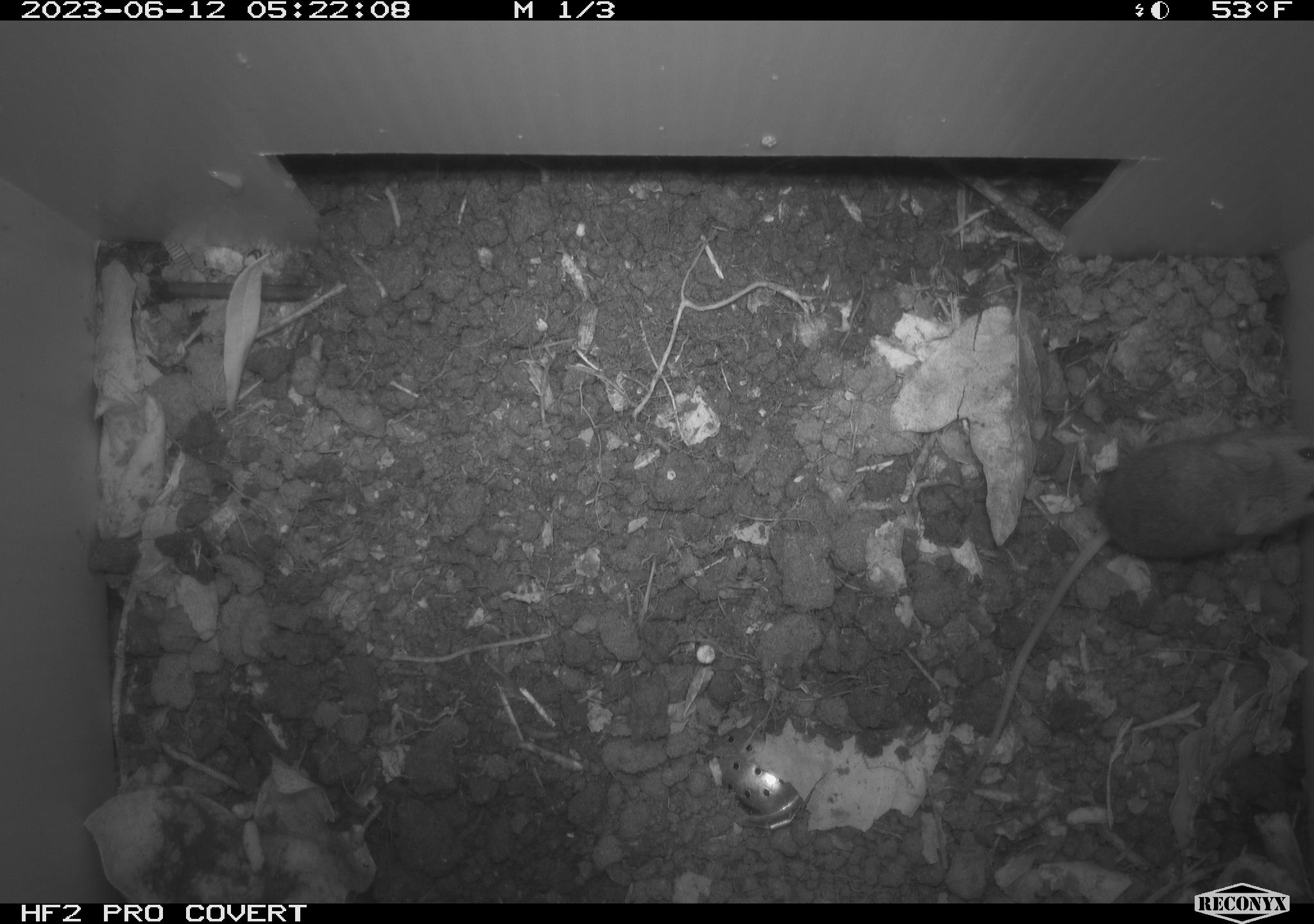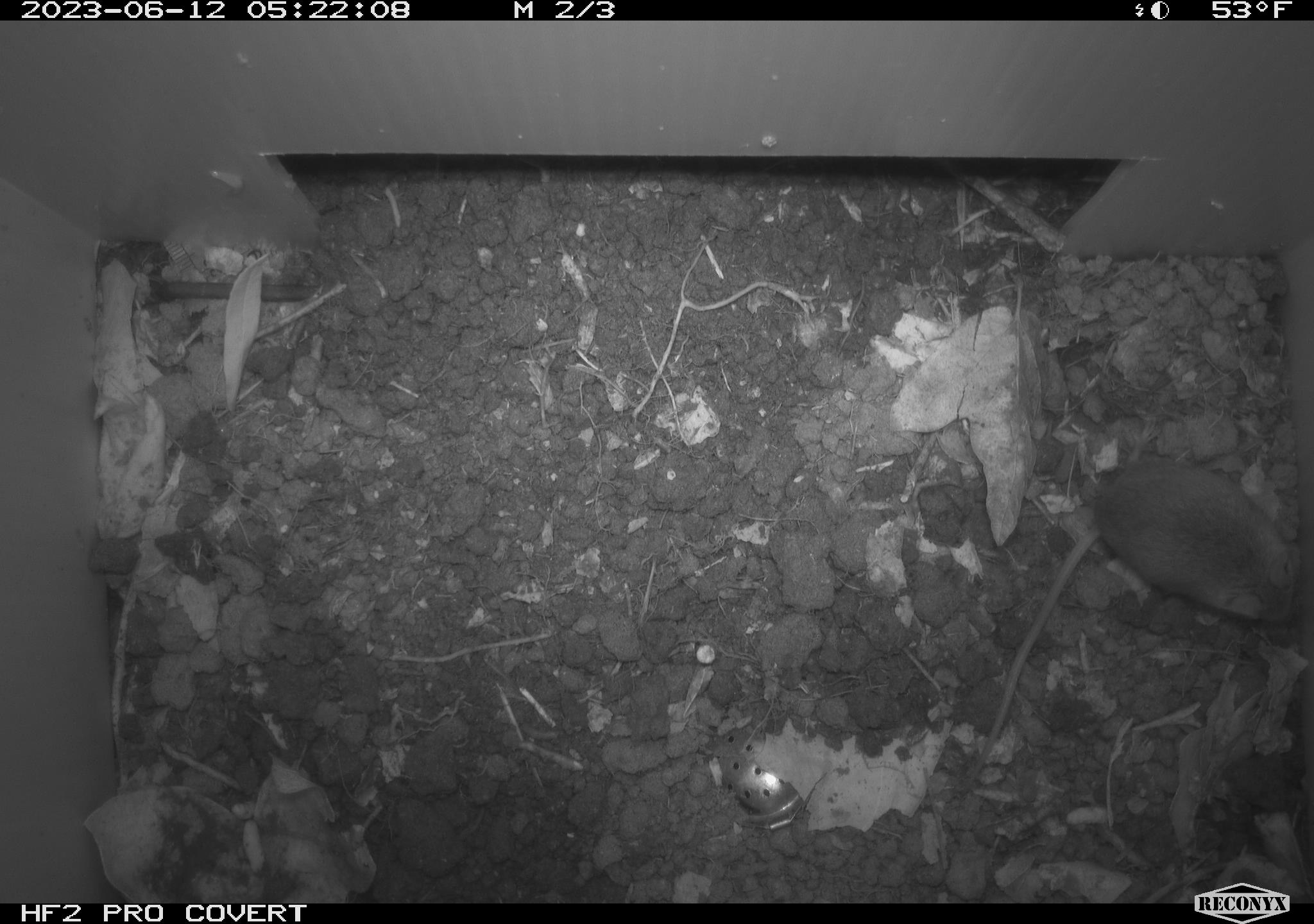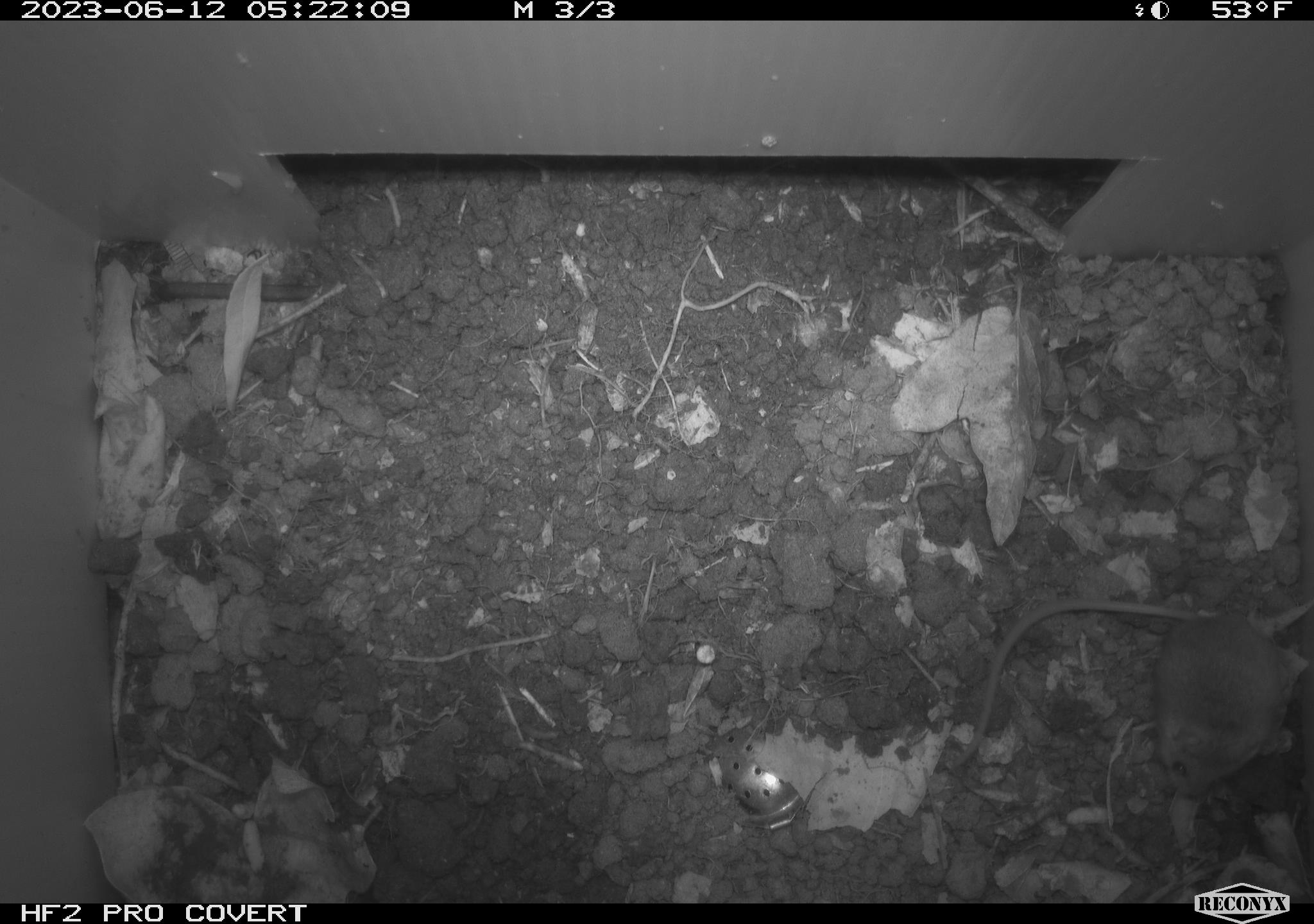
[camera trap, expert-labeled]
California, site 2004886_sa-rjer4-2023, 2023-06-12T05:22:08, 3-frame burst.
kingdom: Animalia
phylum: Chordata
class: Mammalia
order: Rodentia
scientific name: Rodentia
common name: mouse species